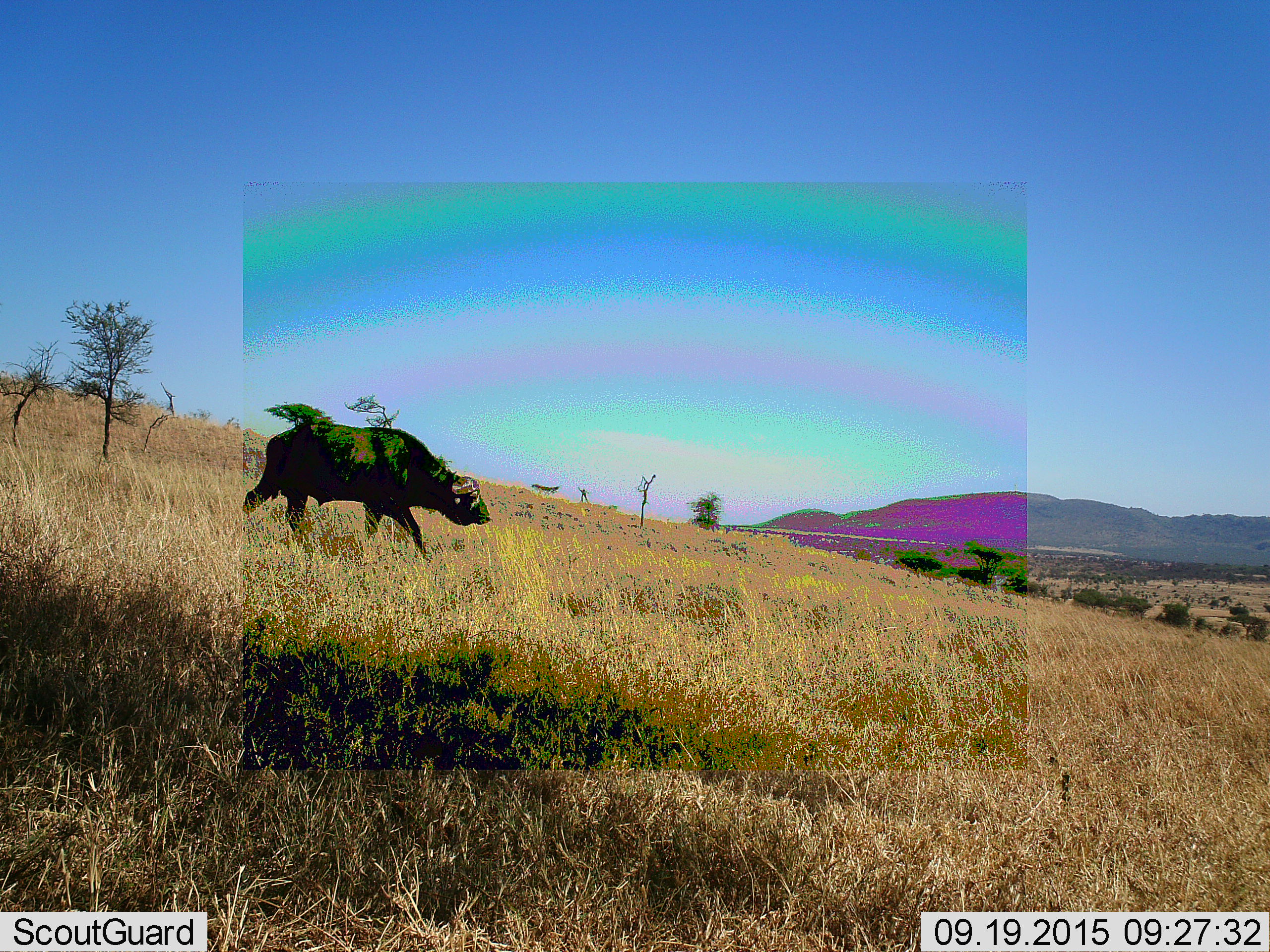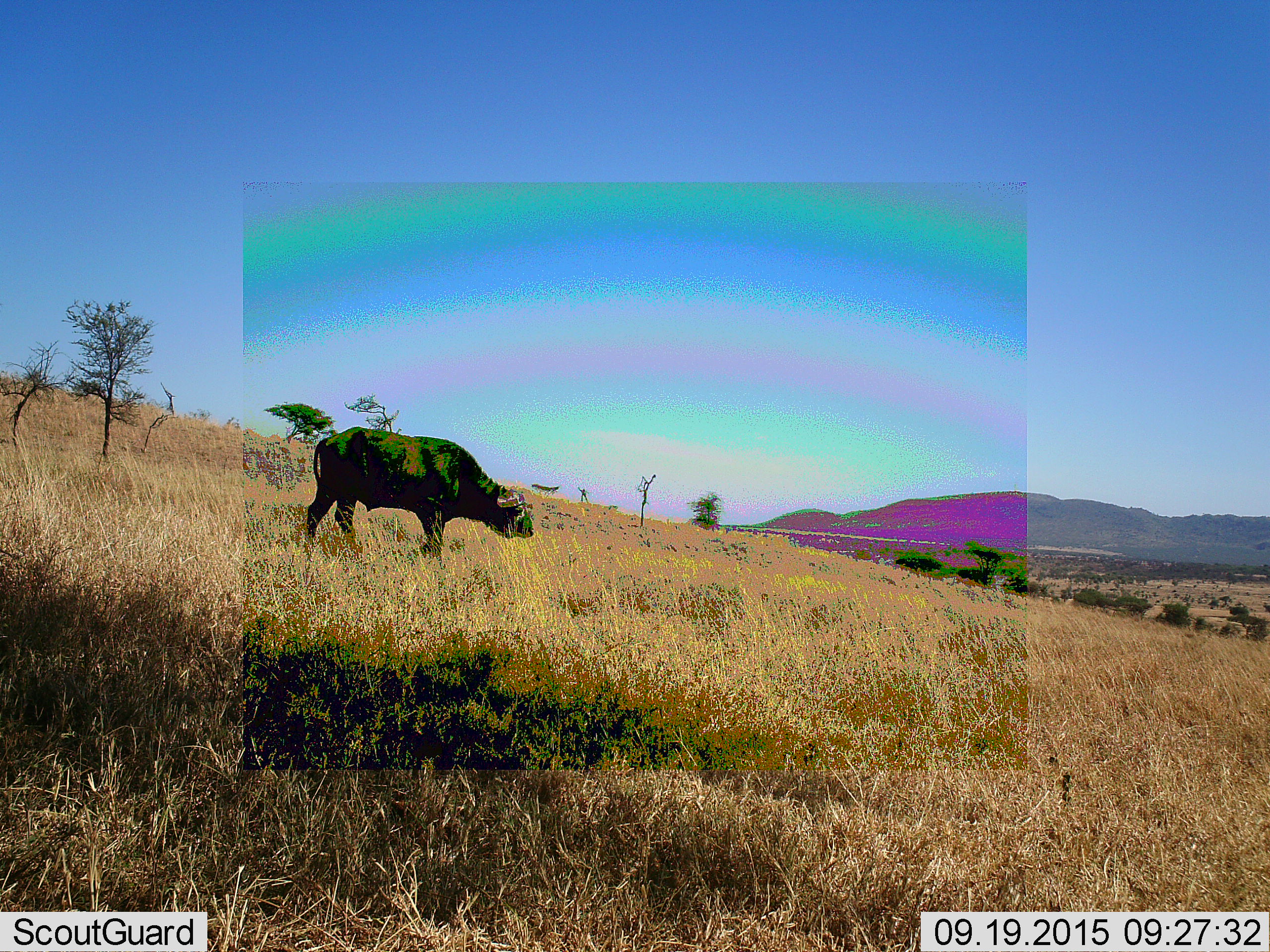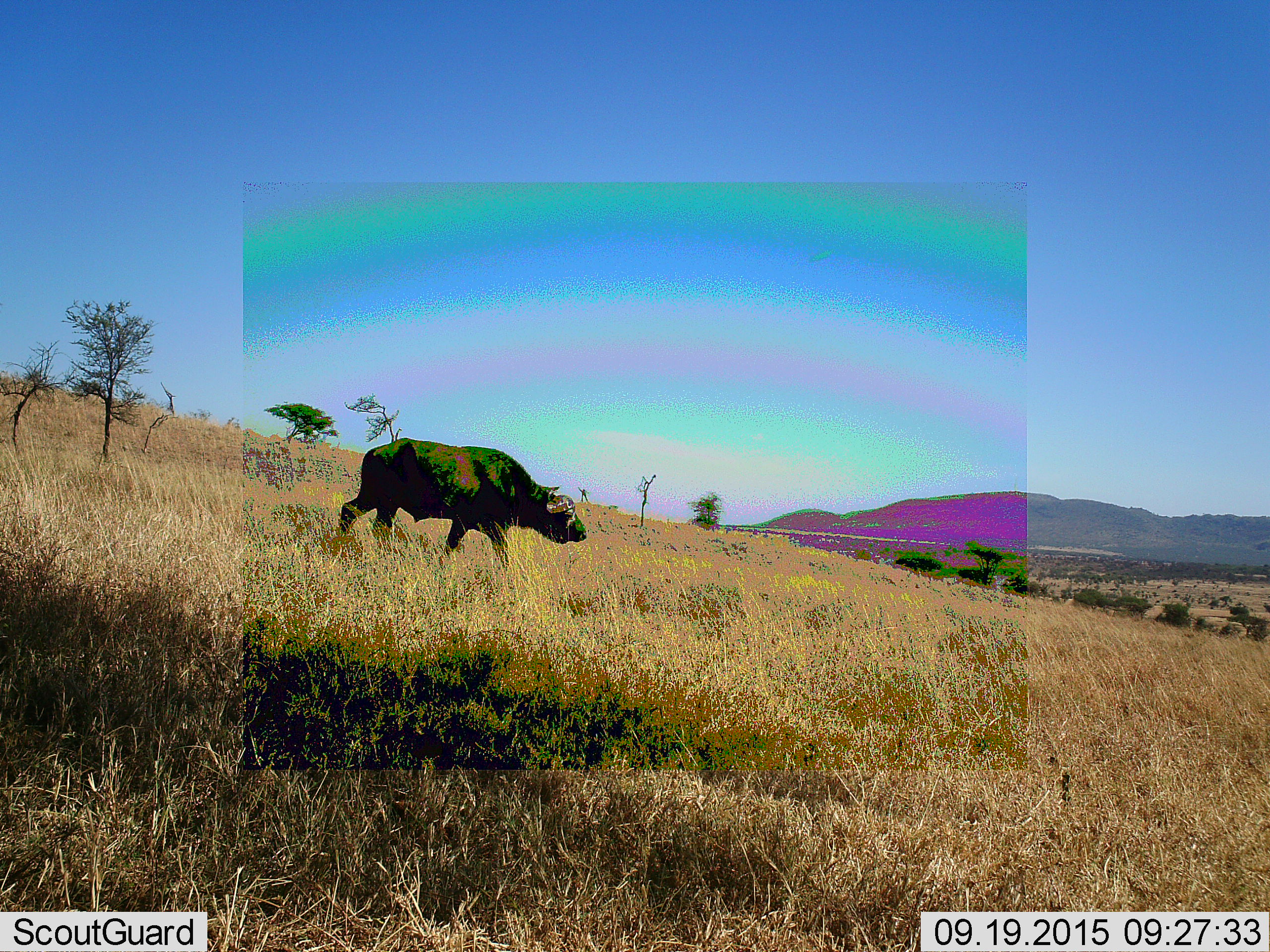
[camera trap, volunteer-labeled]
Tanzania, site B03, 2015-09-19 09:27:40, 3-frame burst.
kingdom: Animalia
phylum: Chordata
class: Mammalia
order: Artiodactyla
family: Bovidae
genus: Syncerus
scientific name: Syncerus caffer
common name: cape buffalo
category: buffalo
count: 1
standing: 6%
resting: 0%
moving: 94%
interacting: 0%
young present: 0%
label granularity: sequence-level